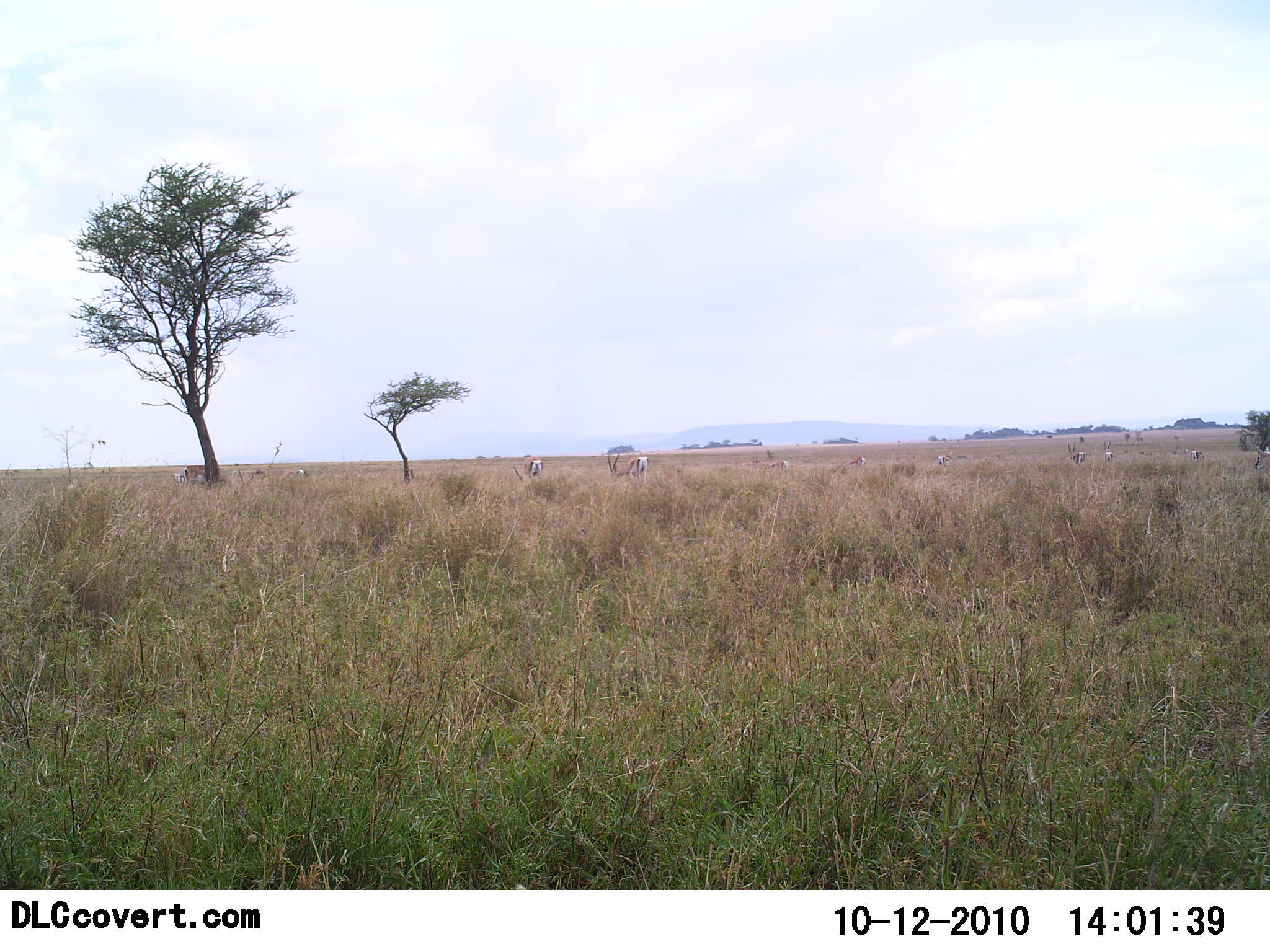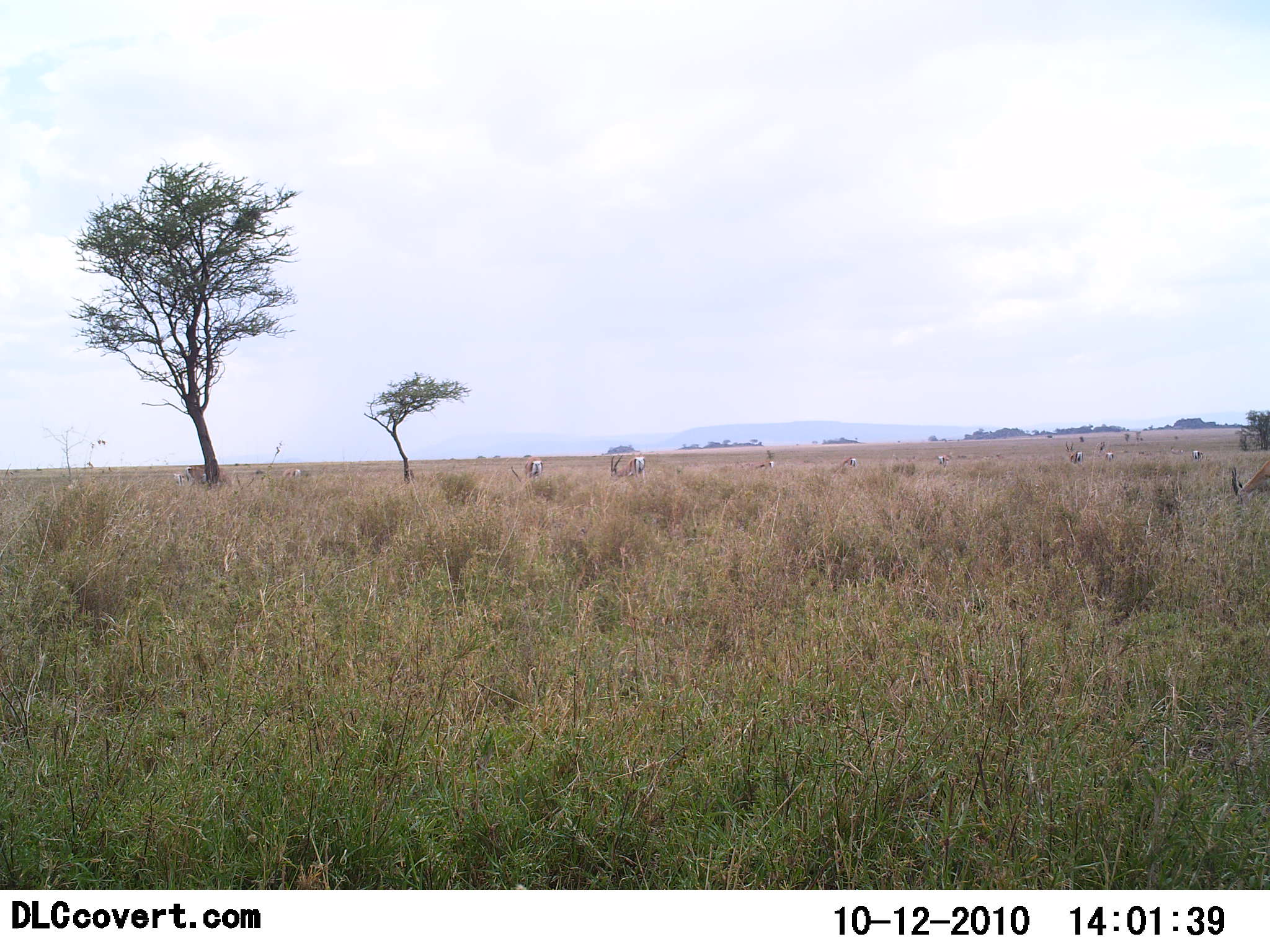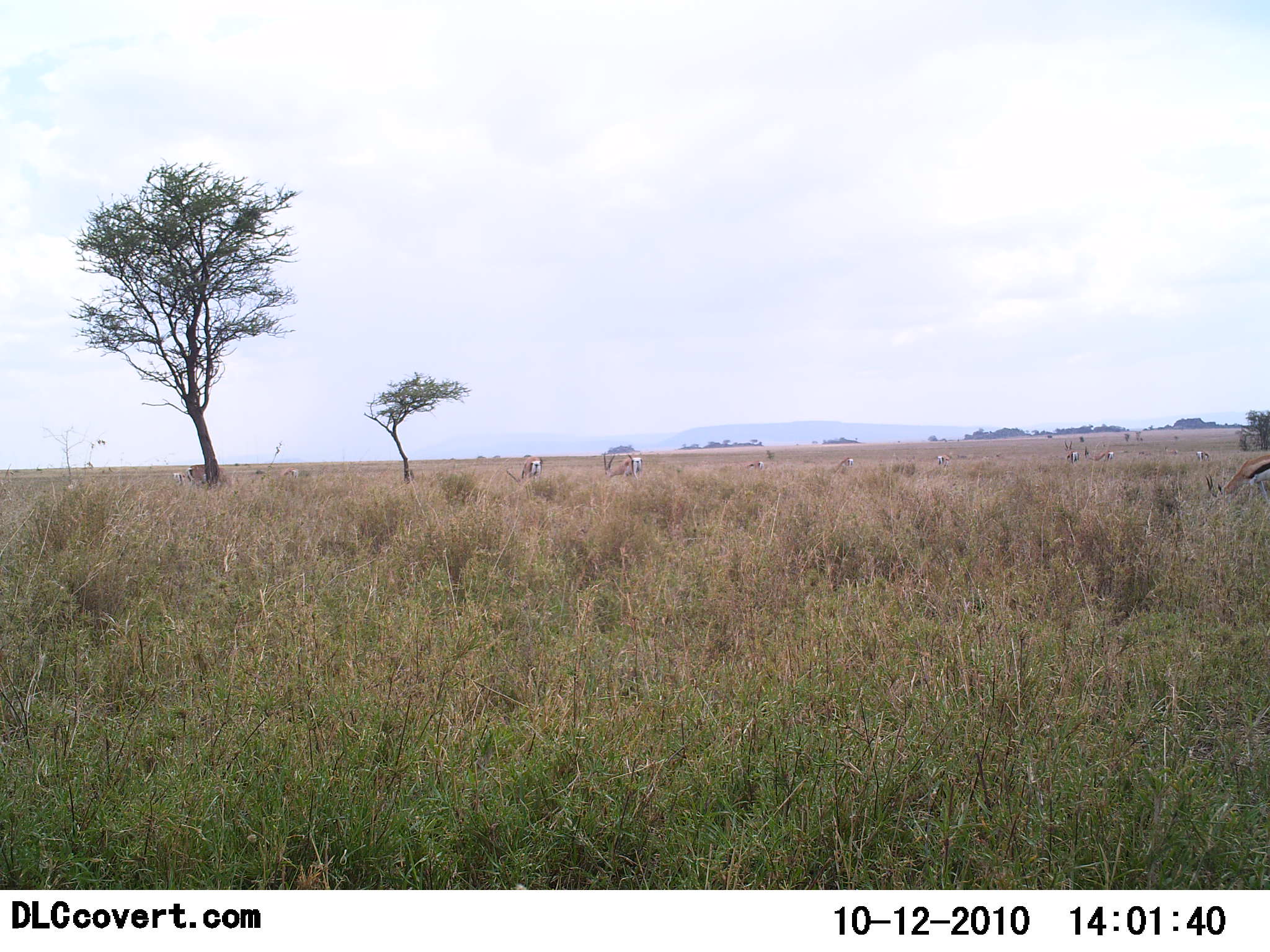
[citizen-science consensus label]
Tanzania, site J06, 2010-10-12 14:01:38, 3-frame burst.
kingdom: Animalia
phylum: Chordata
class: Mammalia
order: Artiodactyla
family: Bovidae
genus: Eudorcas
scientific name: Eudorcas thomsonii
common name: thomson's gazelle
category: gazellethomsons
Gazellethomsons (thomson's gazelle) (Eudorcas thomsonii), count 11-50. Behavior (volunteer vote fractions): standing 54%, resting 8%, moving 31%, interacting 8%. Young present (vote fraction): 0%. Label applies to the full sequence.